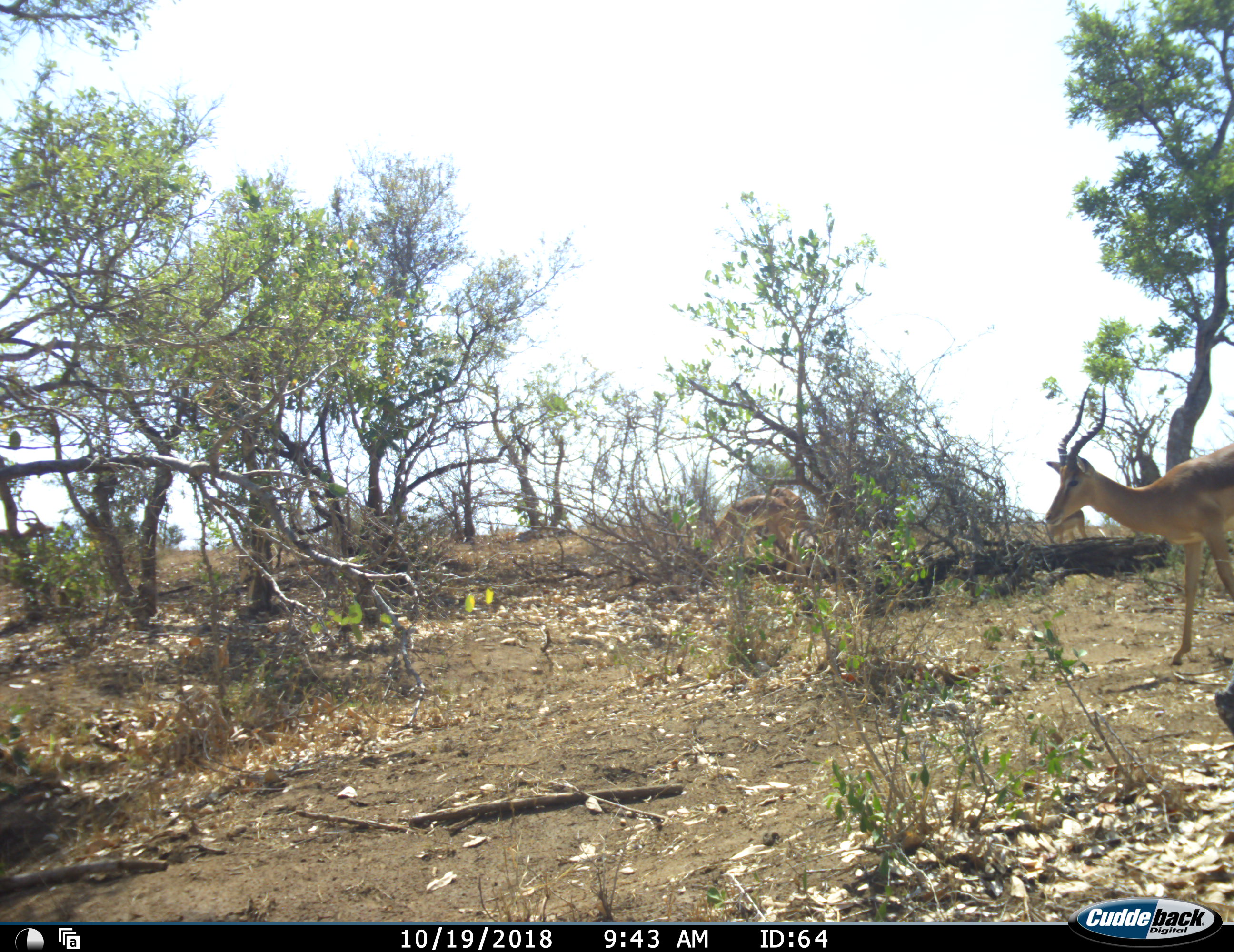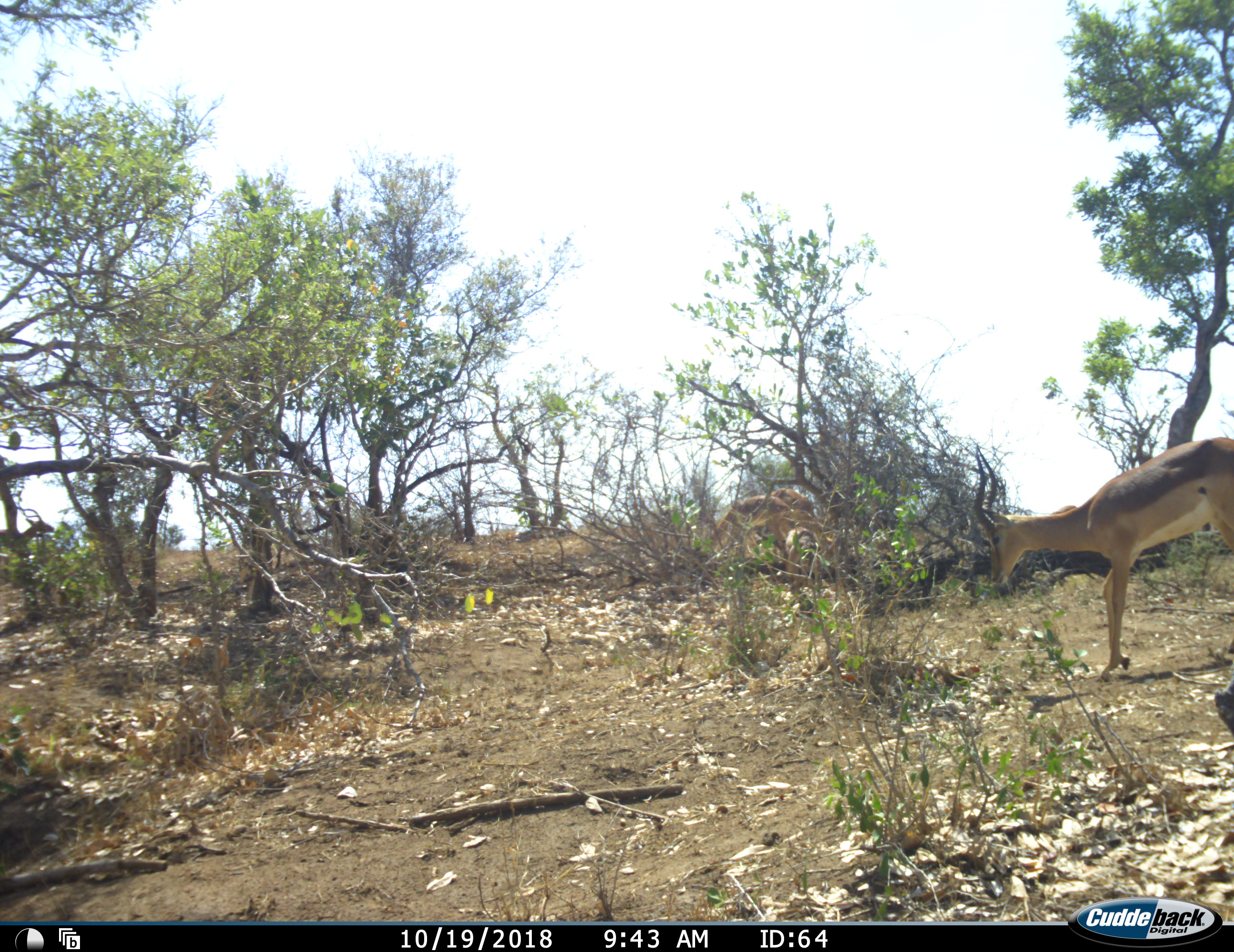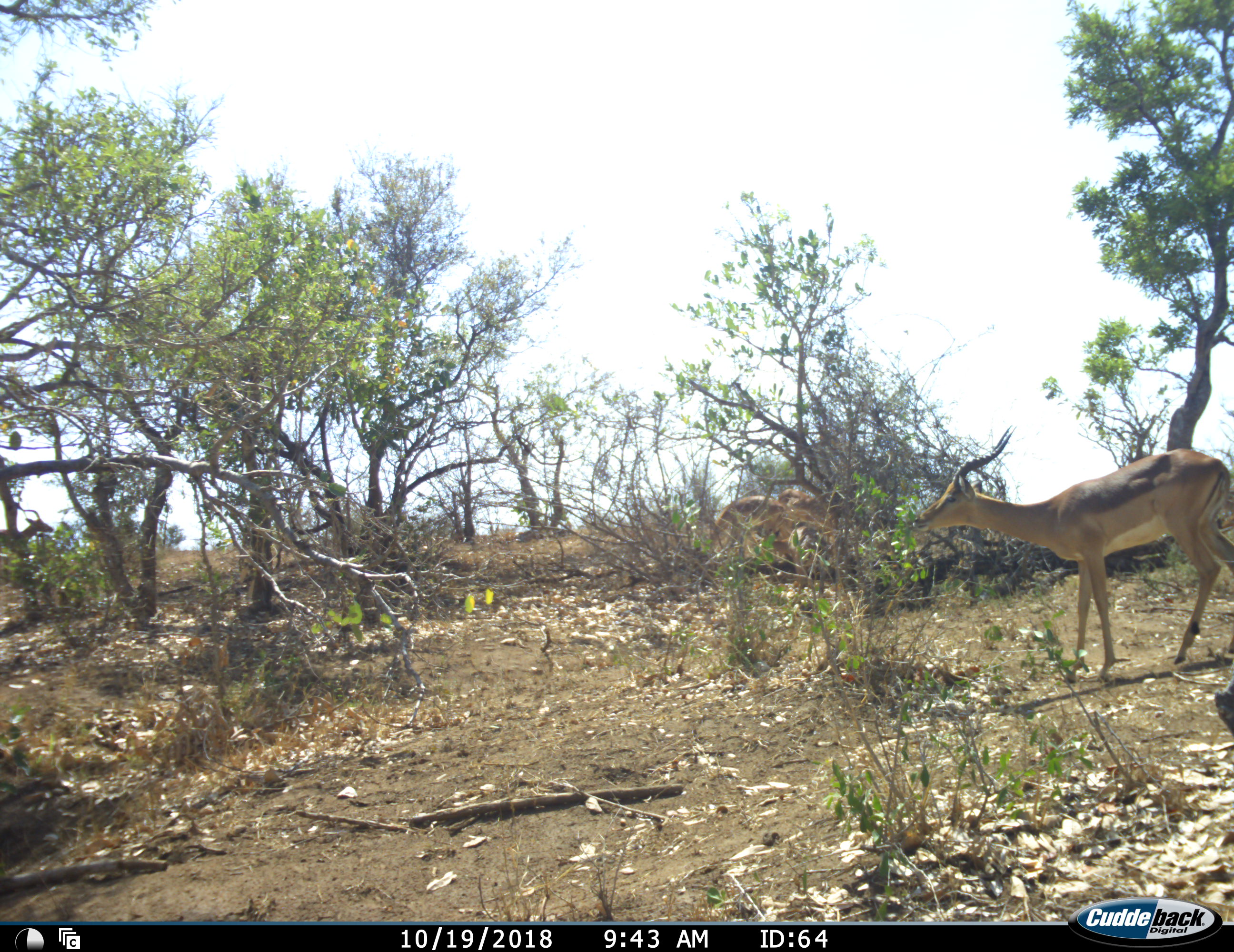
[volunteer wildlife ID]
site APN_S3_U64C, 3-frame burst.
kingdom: Animalia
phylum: Chordata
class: Mammalia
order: Artiodactyla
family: Bovidae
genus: Aepyceros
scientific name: Aepyceros melampus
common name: impala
Impala (Aepyceros melampus), count 3. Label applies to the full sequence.